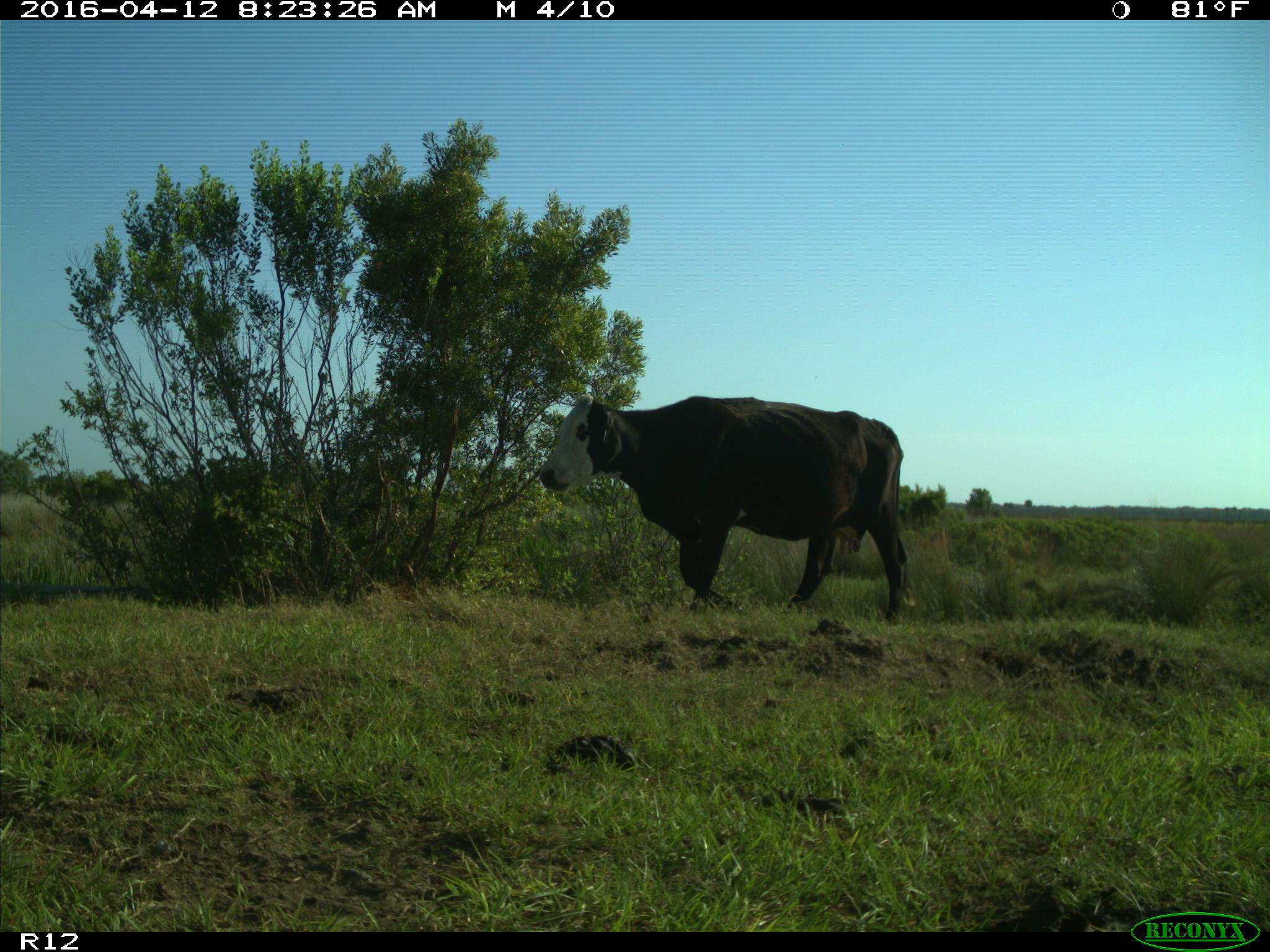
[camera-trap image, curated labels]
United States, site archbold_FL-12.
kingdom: Animalia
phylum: Chordata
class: Mammalia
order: Artiodactyla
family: Bovidae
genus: Bos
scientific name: Bos taurus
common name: domestic cow